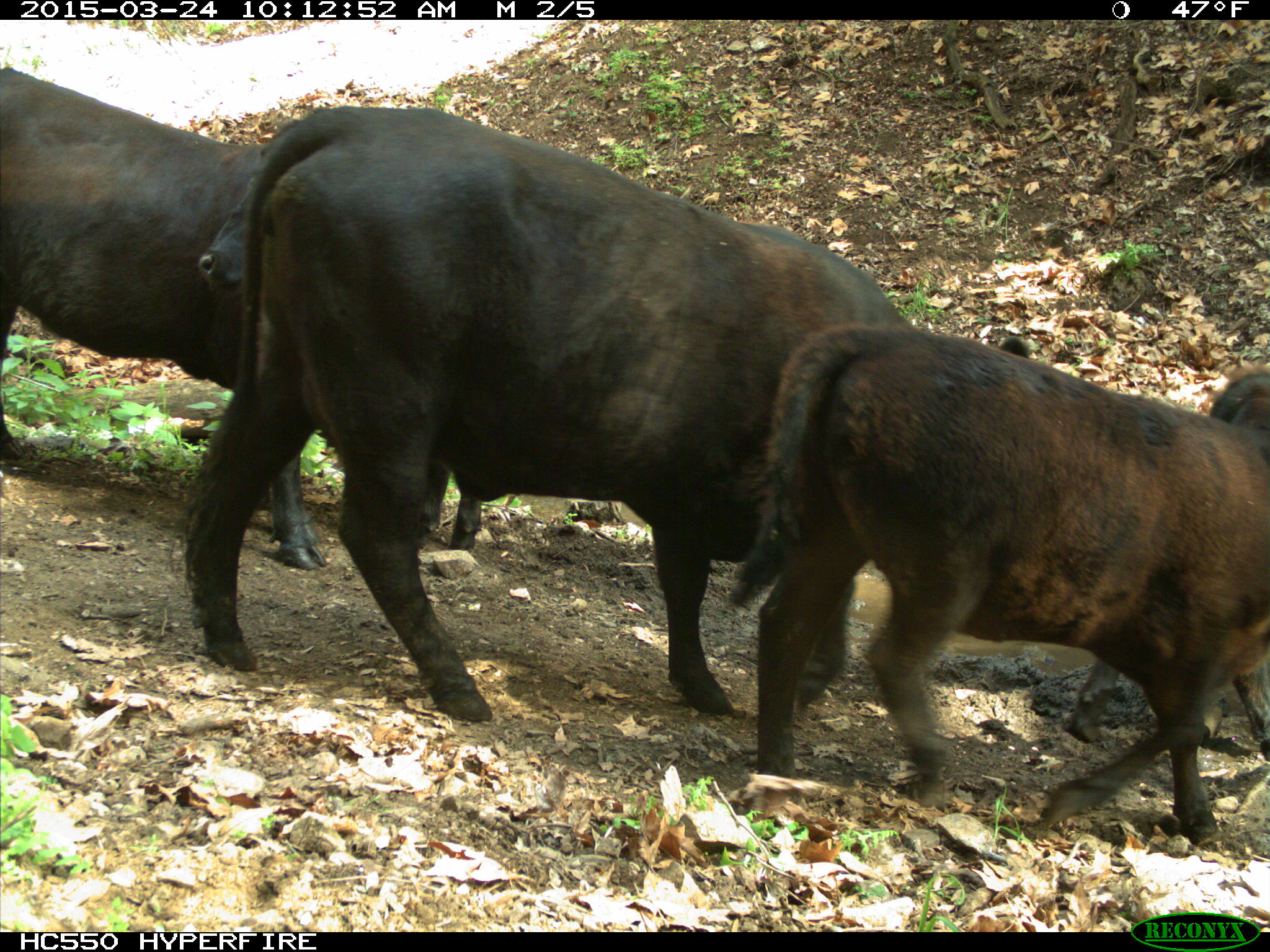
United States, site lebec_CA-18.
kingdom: Animalia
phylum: Chordata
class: Mammalia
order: Artiodactyla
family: Bovidae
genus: Bos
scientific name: Bos taurus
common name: domestic cow